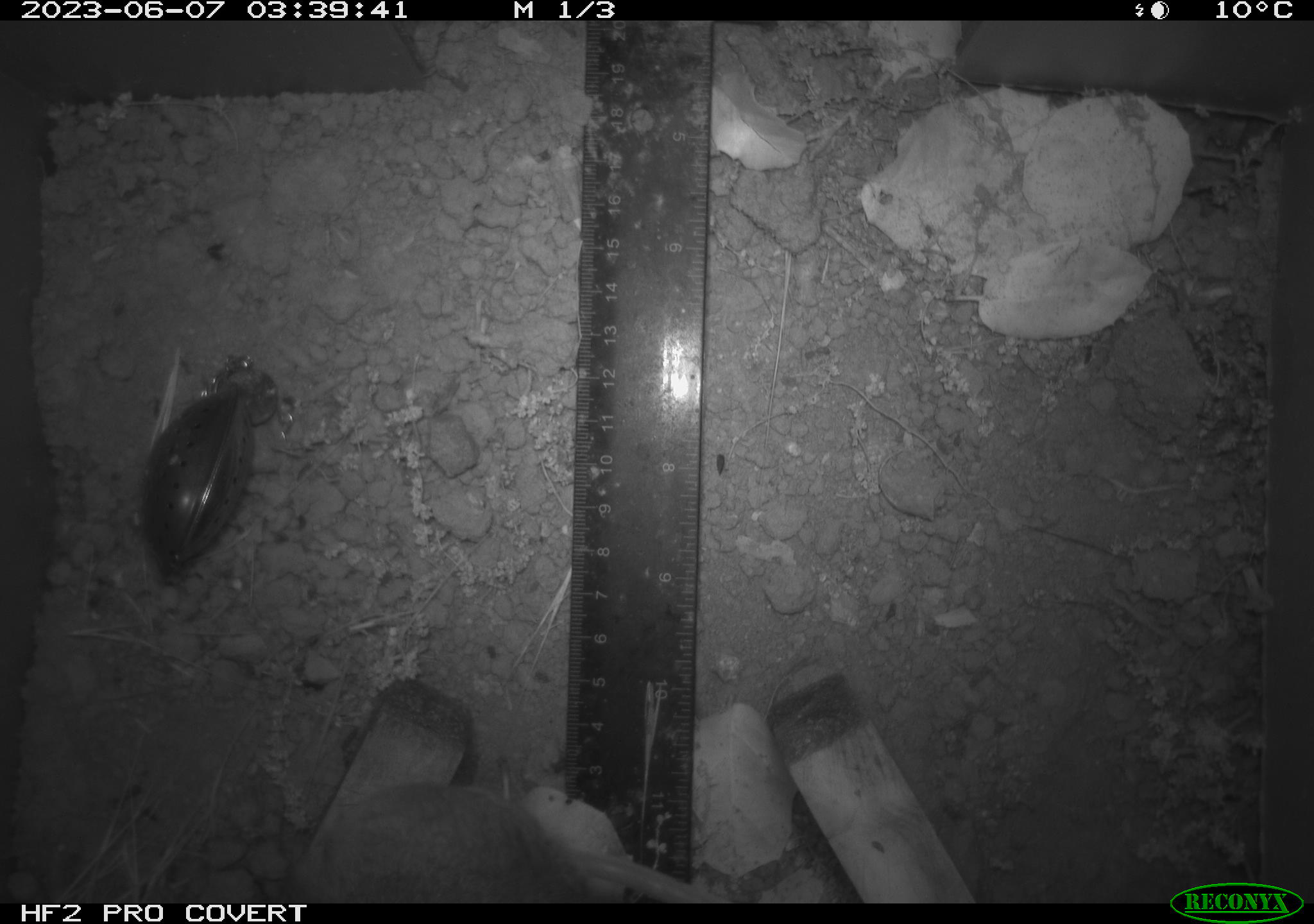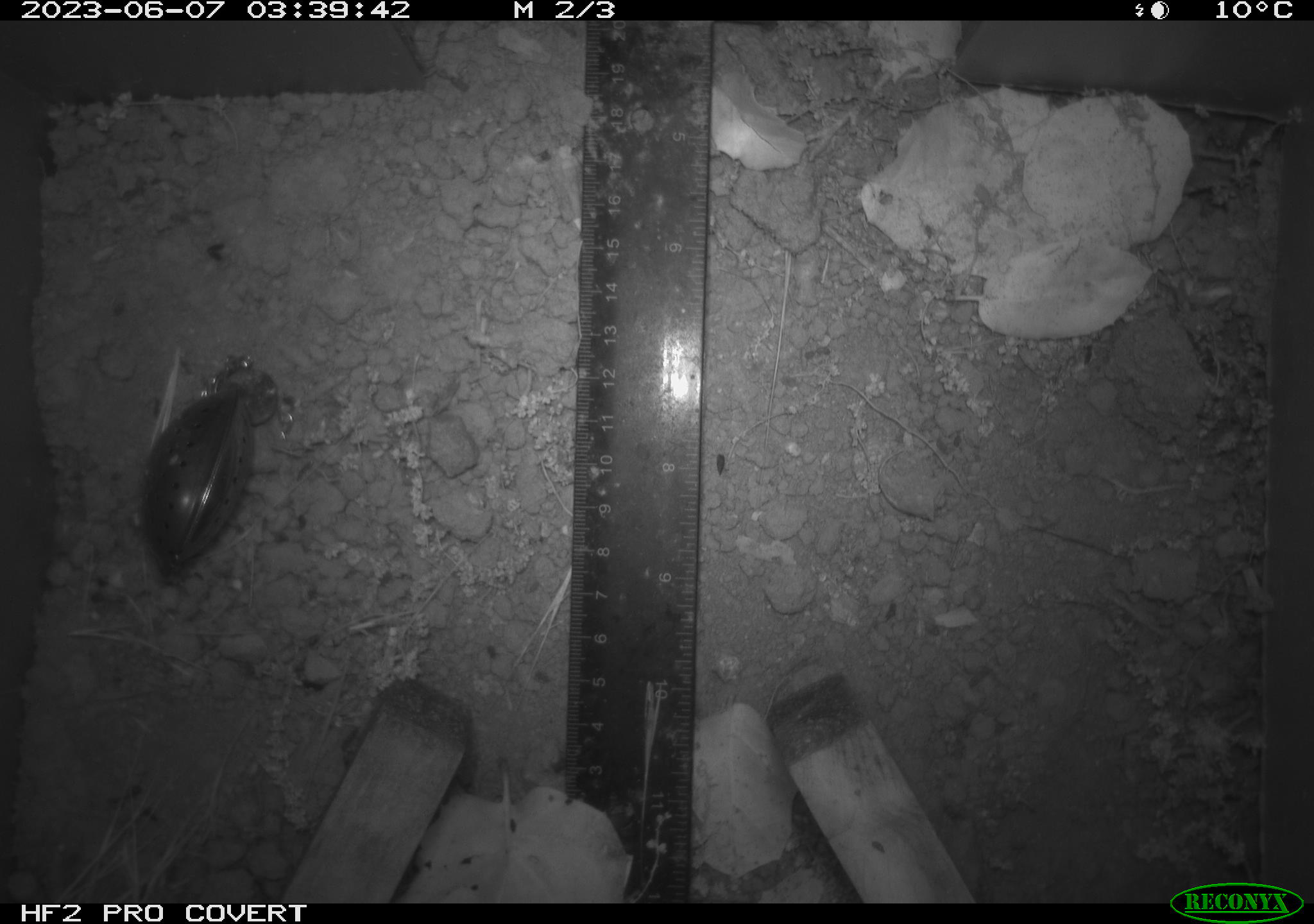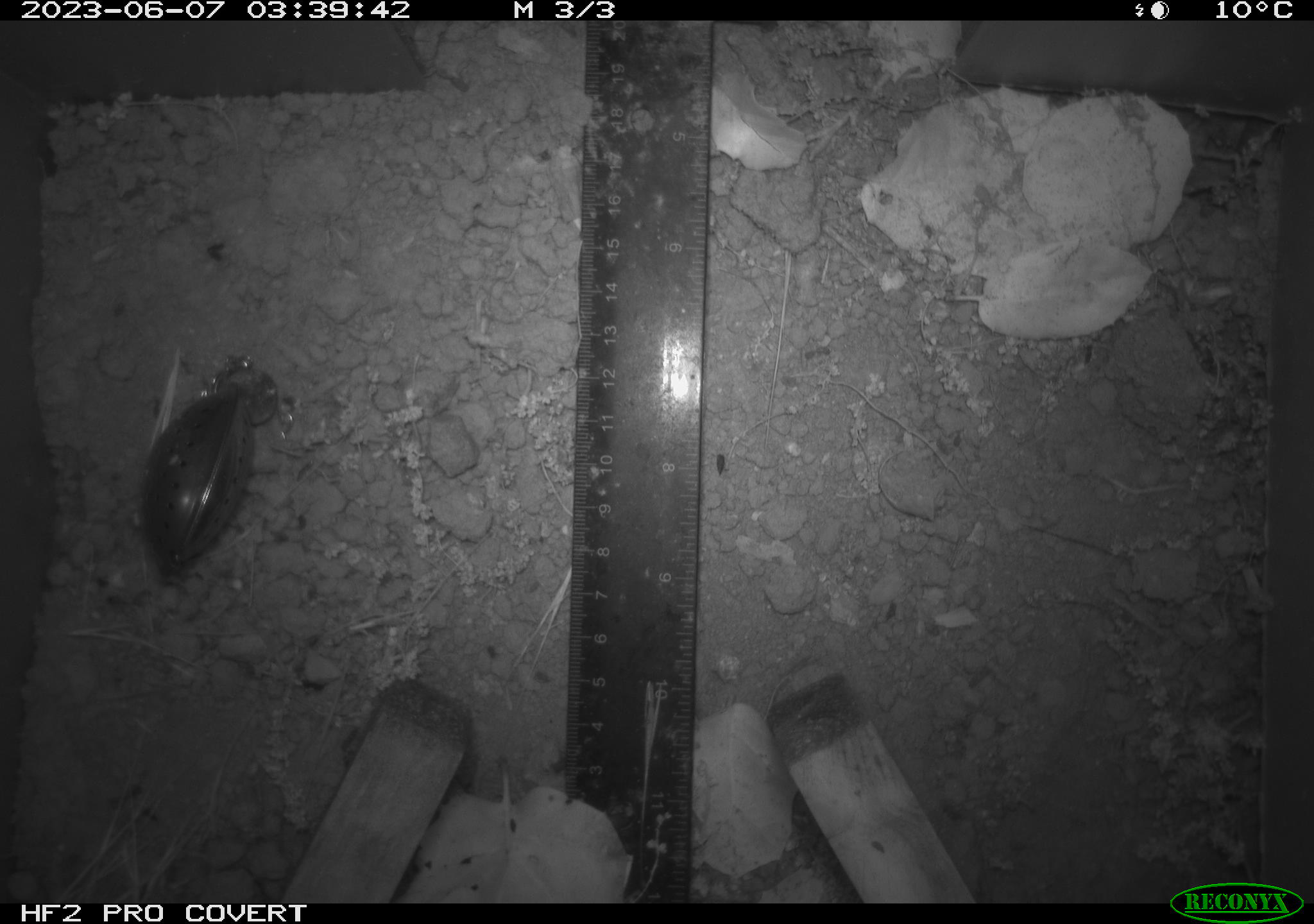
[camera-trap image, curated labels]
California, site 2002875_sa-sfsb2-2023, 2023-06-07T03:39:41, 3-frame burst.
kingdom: Animalia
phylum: Chordata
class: Mammalia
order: Rodentia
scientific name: Rodentia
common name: mouse species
Mouse species (Rodentia).